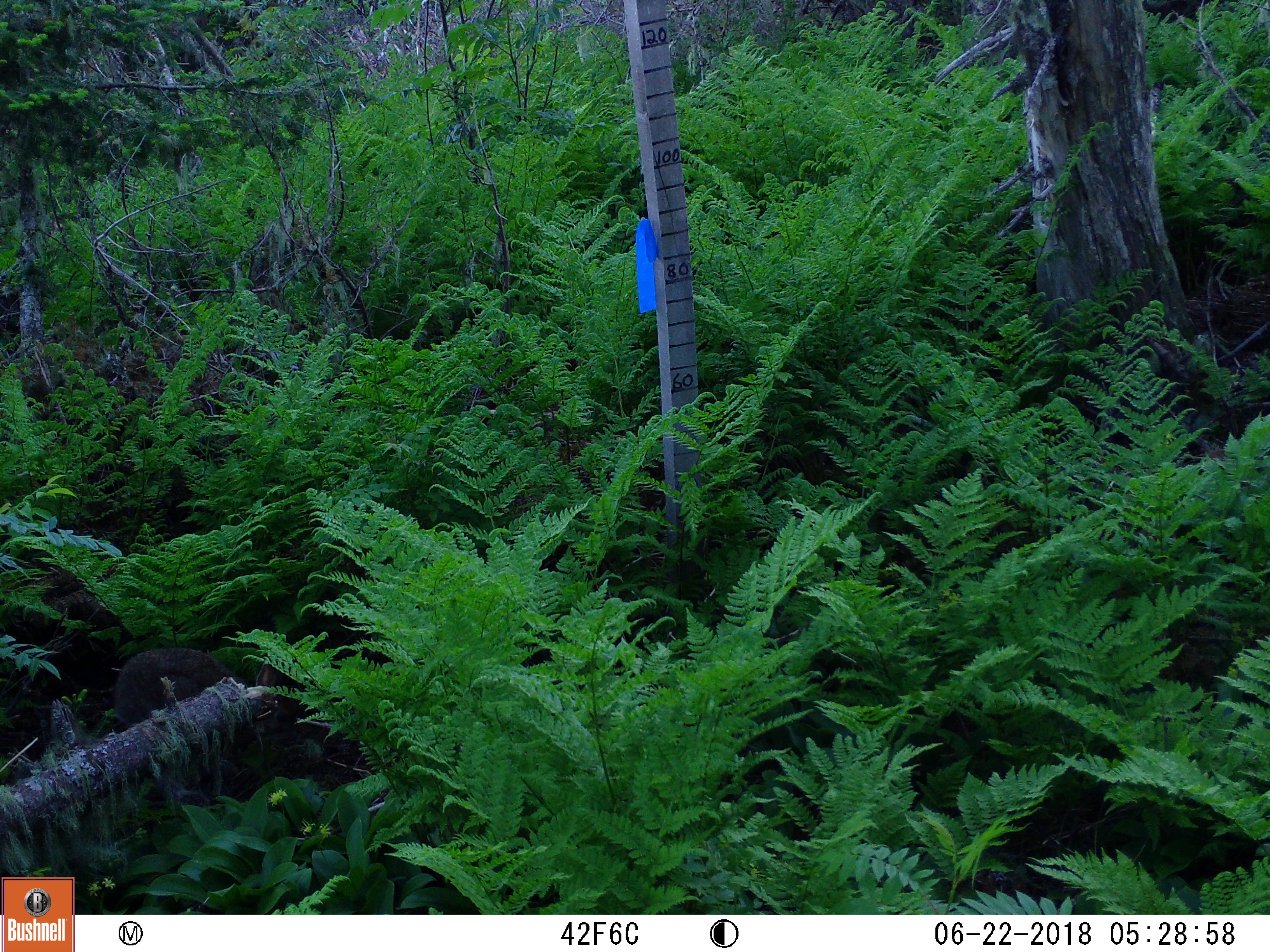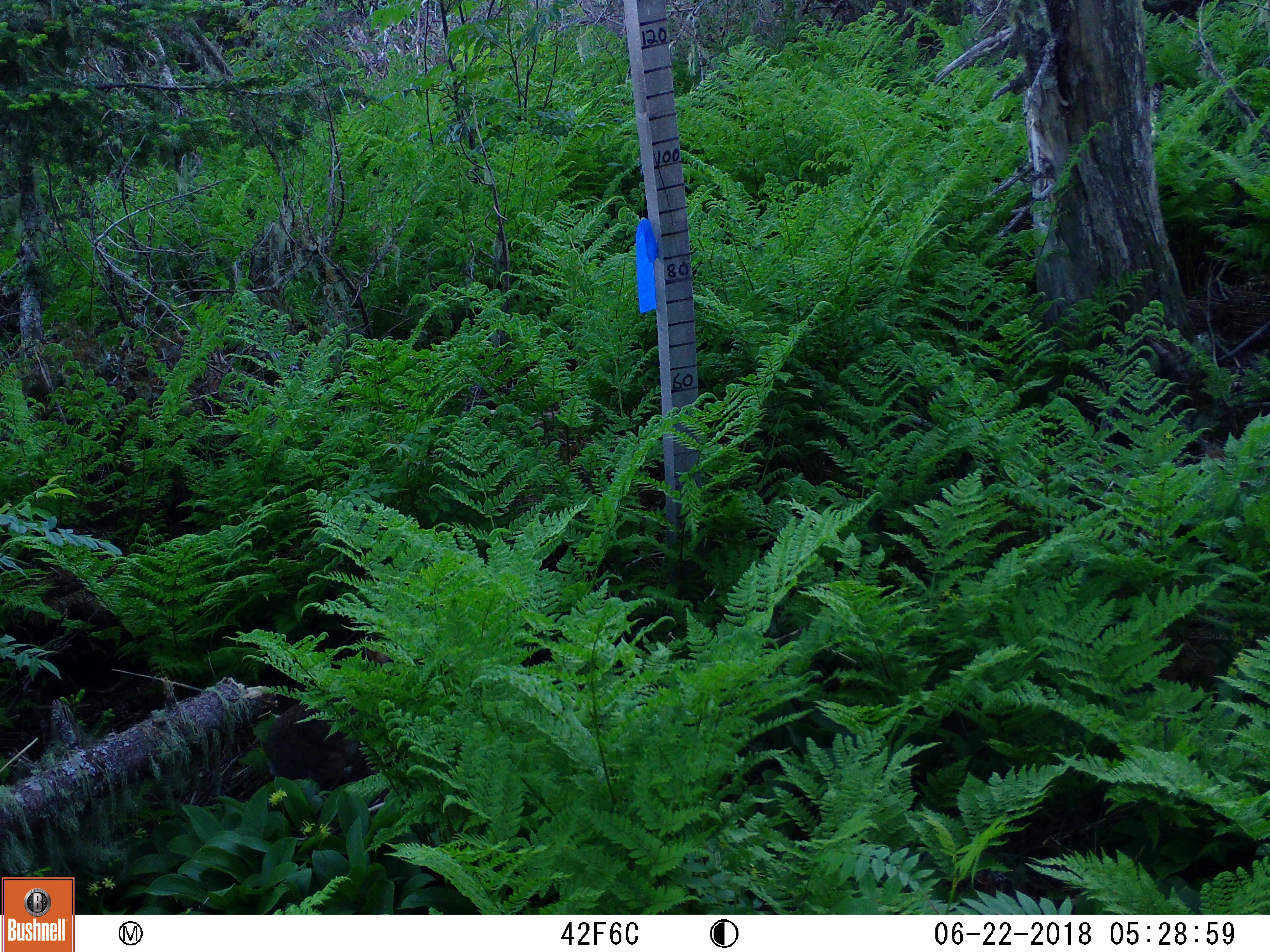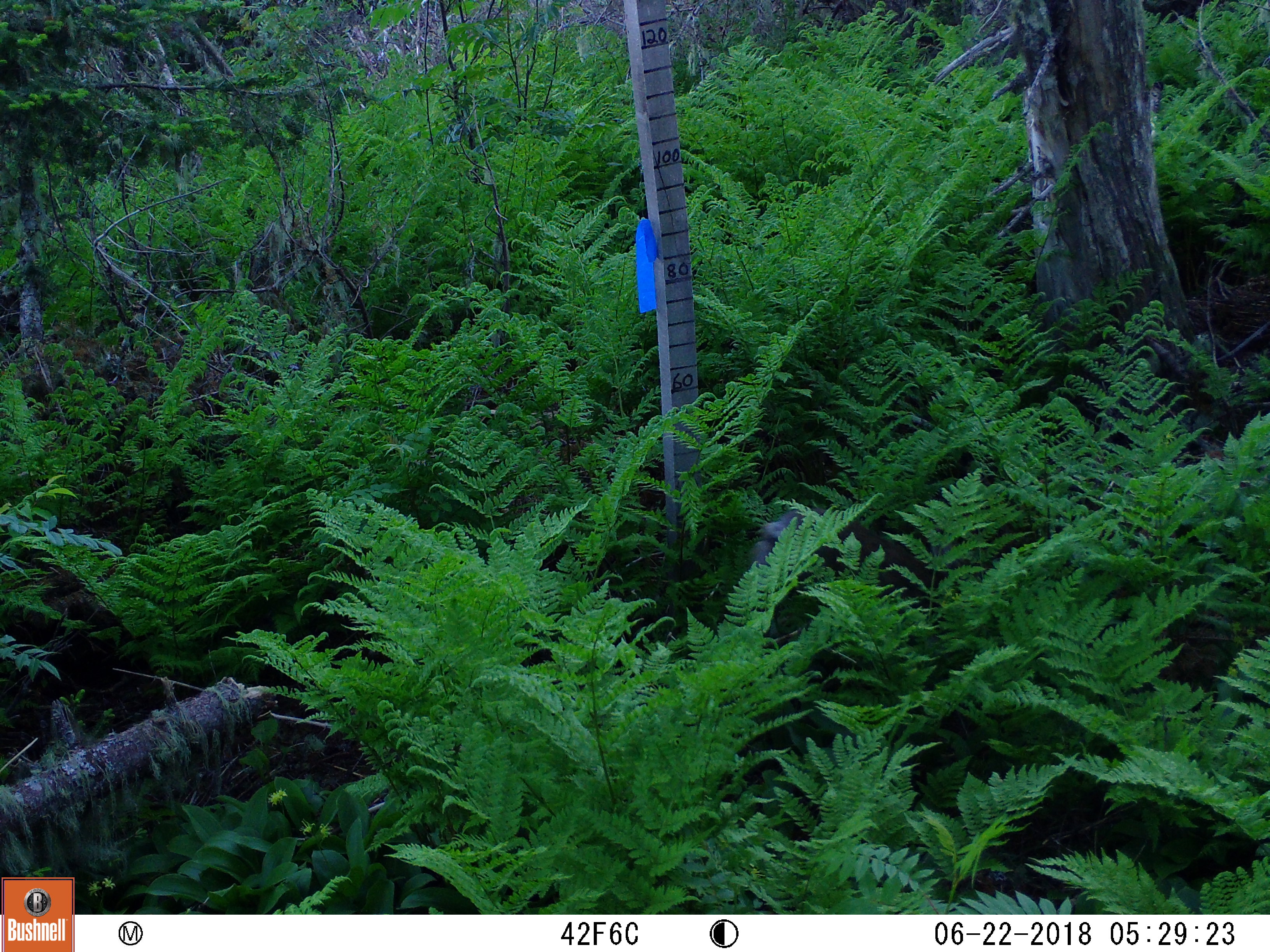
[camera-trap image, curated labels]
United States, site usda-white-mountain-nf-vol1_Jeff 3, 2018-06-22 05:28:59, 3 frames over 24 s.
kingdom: Animalia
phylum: Chordata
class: Mammalia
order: Lagomorpha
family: Leporidae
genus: Lepus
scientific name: Lepus americanus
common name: snowshoe hare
Snowshoe hare (Lepus americanus).